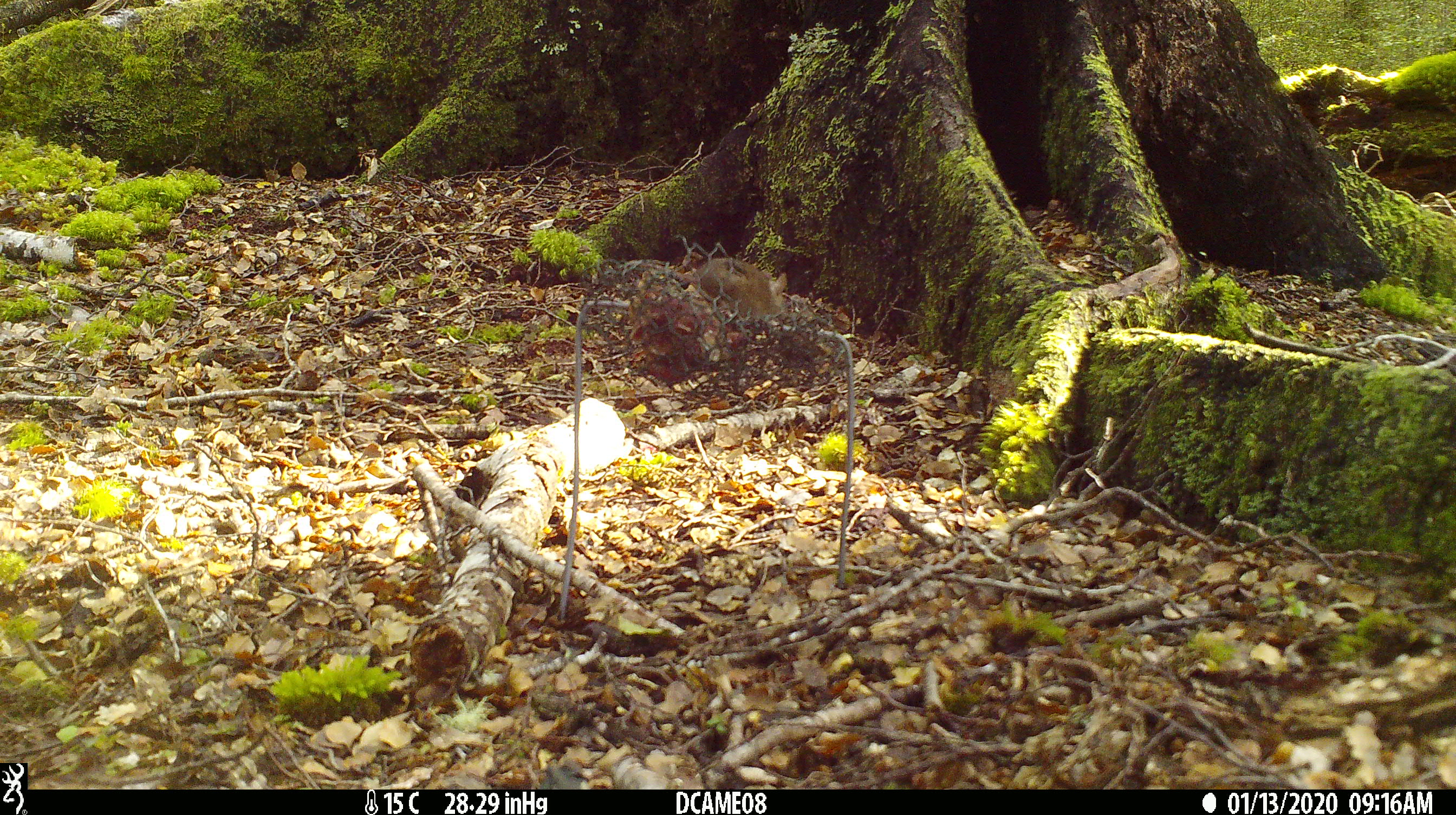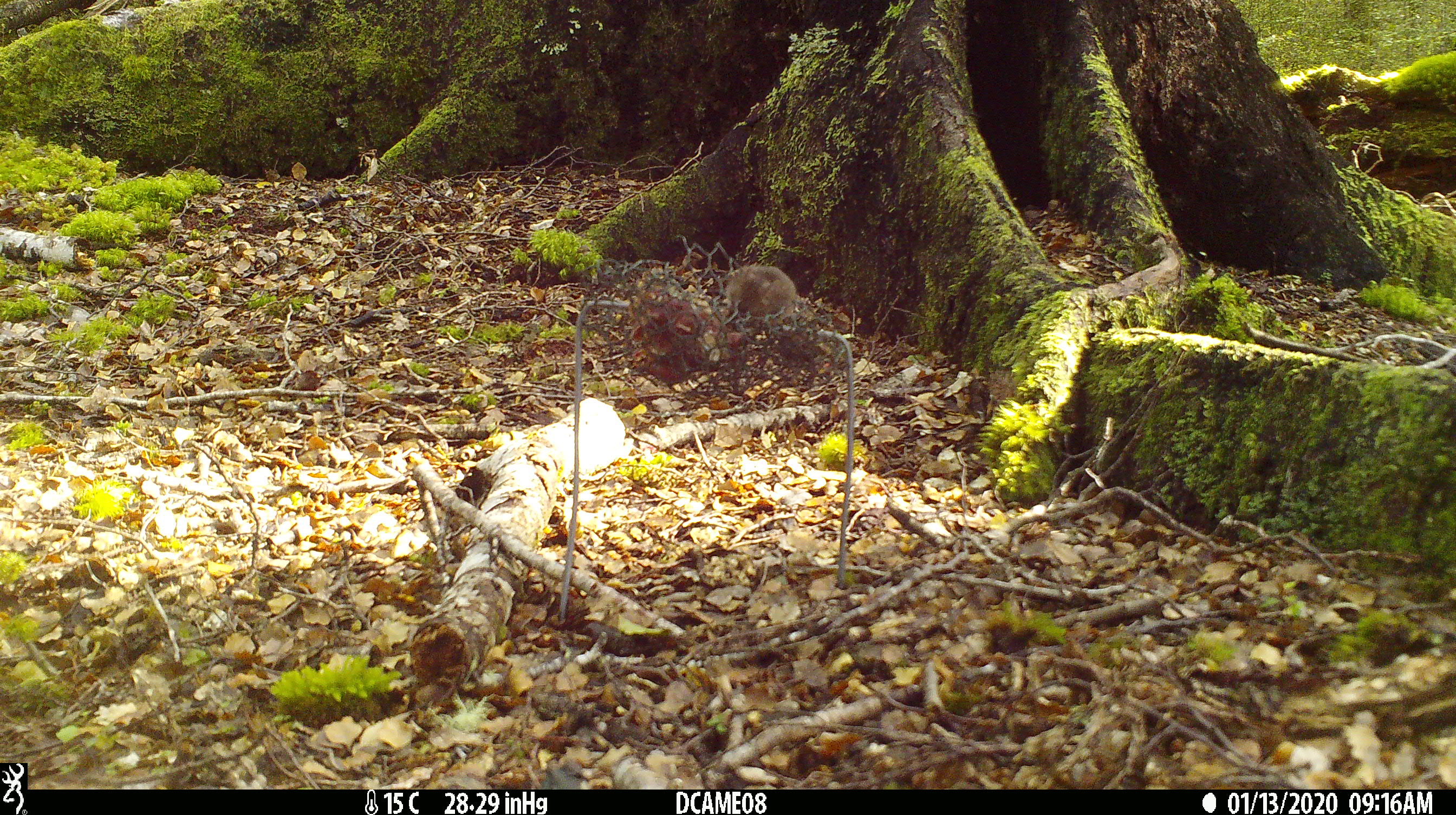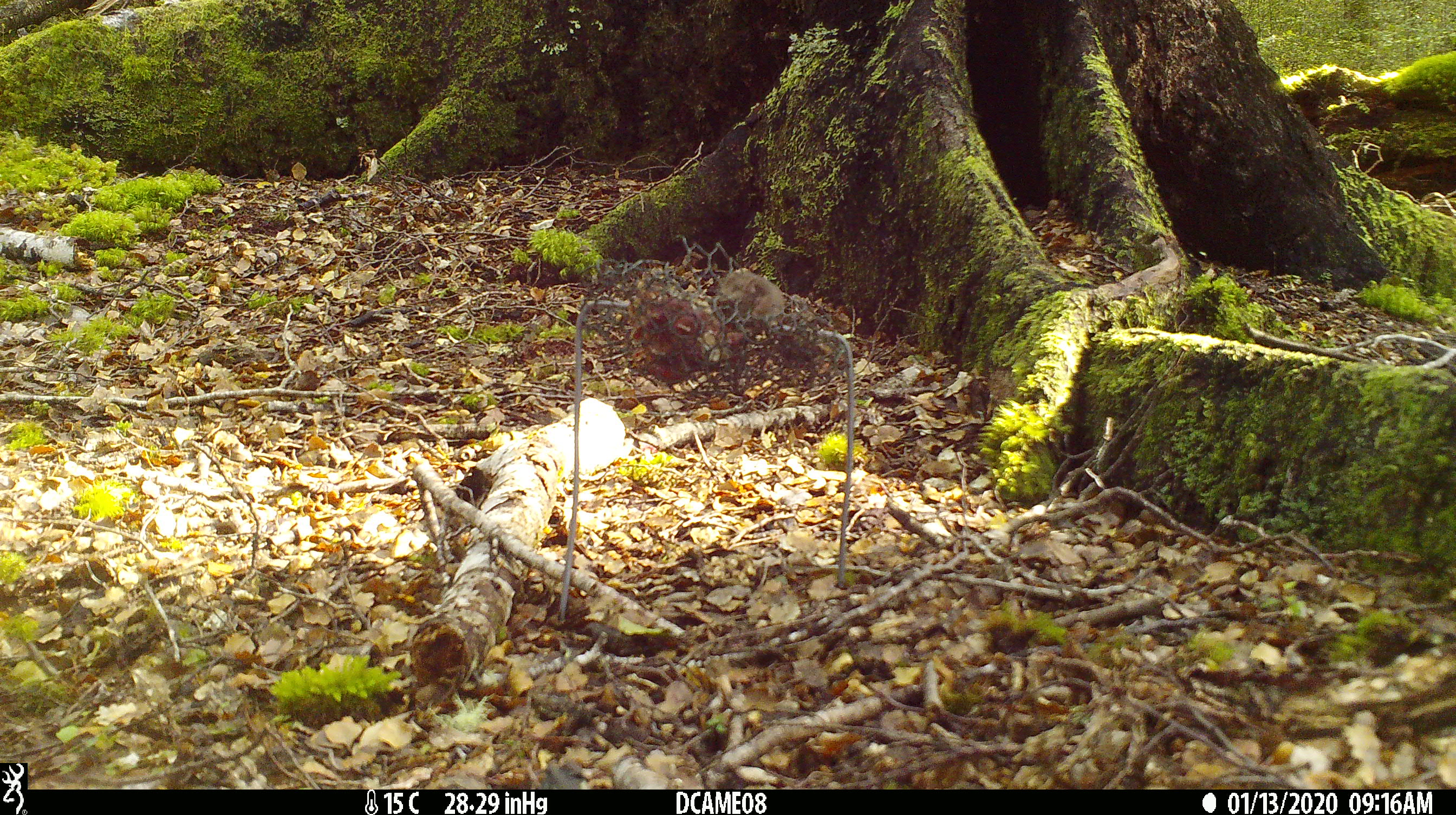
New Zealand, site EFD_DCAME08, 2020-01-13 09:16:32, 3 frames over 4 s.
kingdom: Animalia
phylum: Chordata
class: Mammalia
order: Rodentia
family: Muridae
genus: Mus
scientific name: Mus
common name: mouse